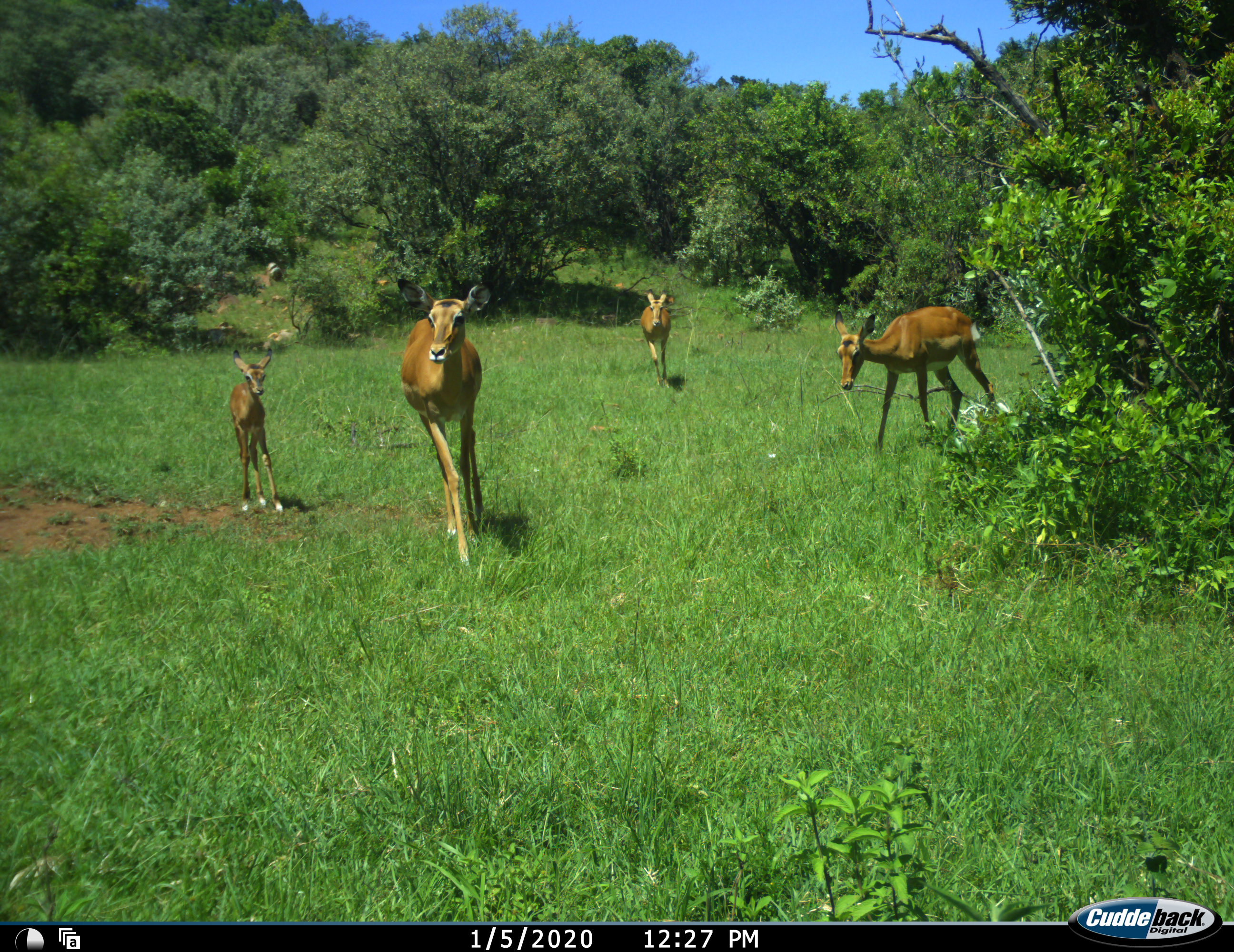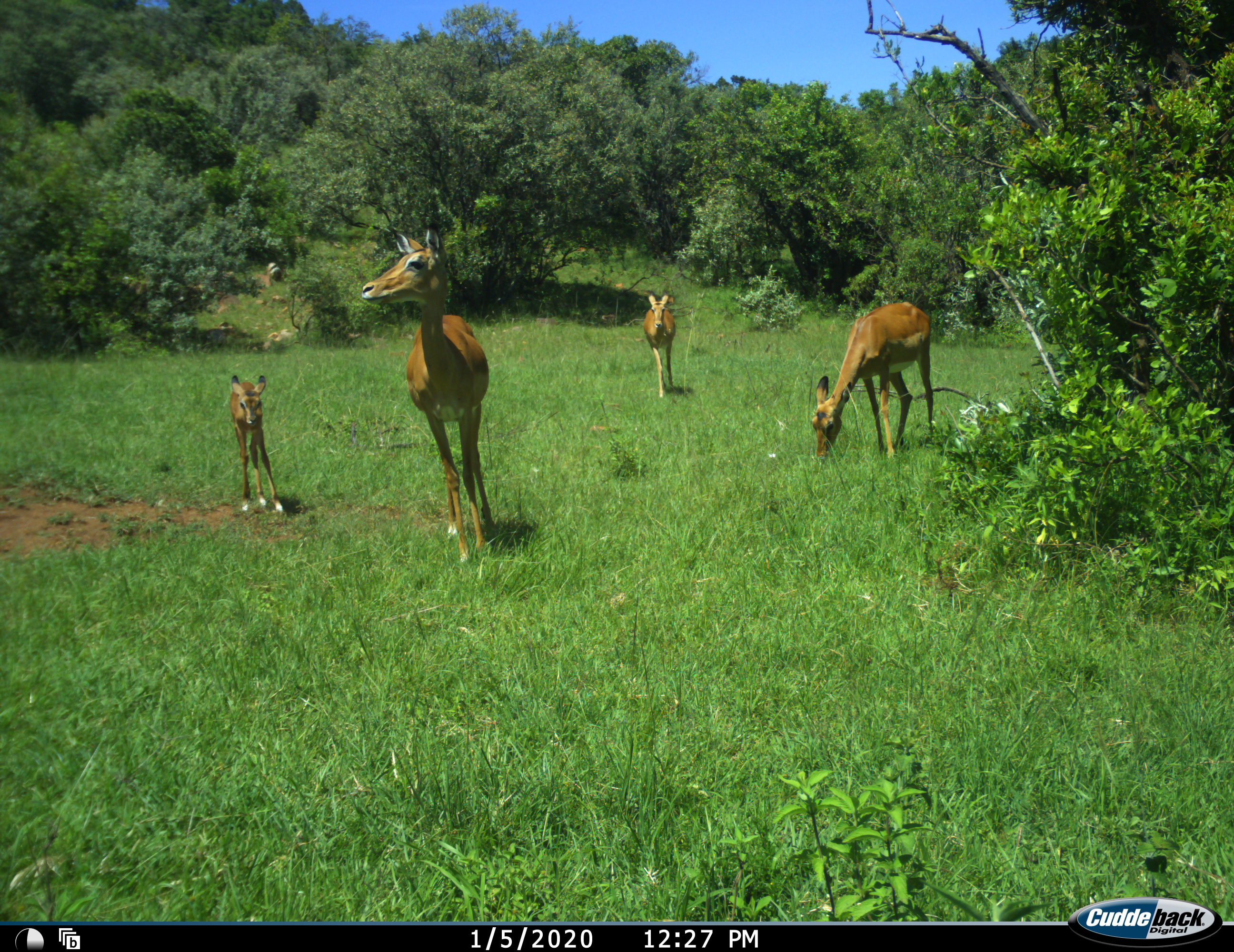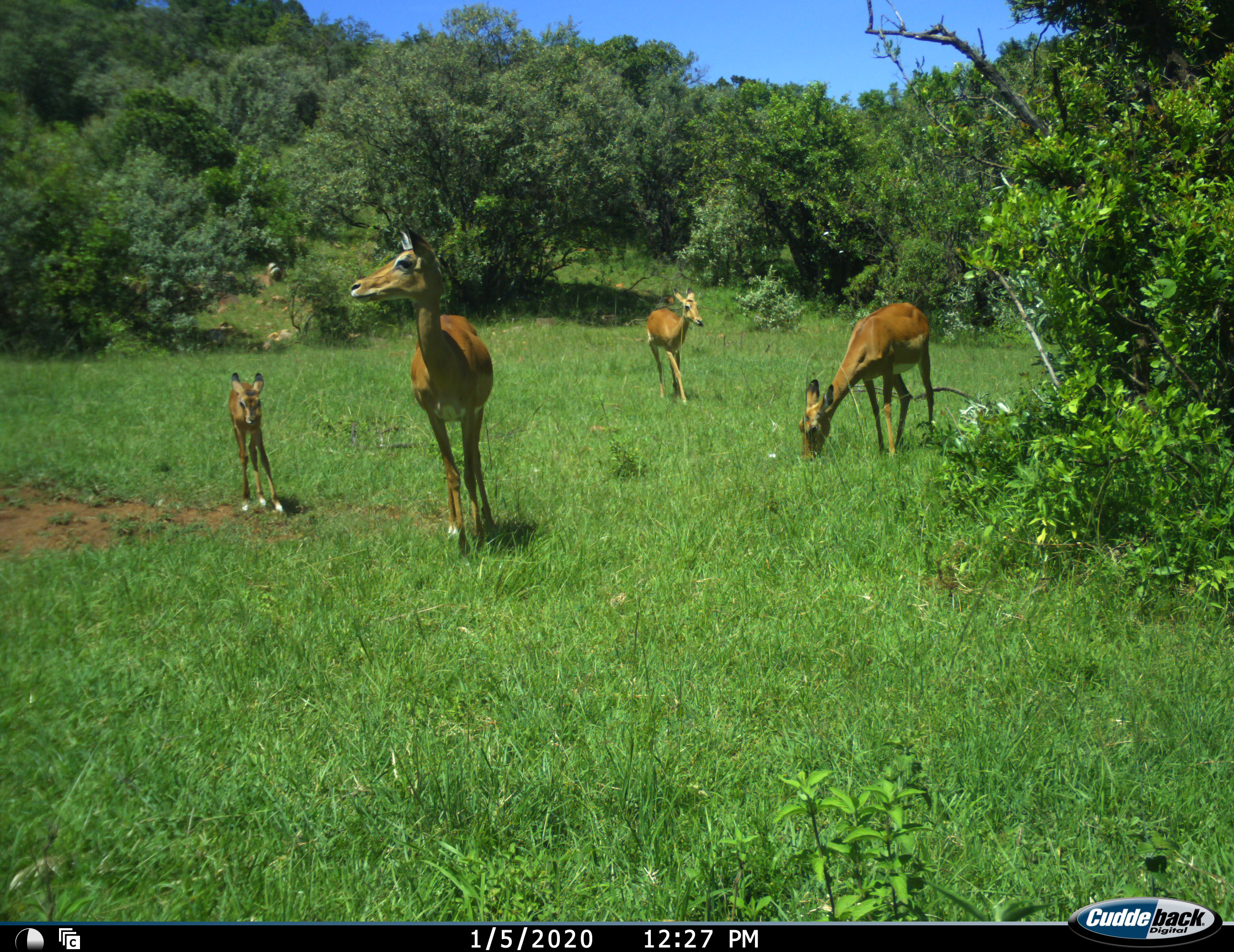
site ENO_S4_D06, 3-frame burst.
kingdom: Animalia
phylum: Chordata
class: Mammalia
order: Artiodactyla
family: Bovidae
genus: Aepyceros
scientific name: Aepyceros melampus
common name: impala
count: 4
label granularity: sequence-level